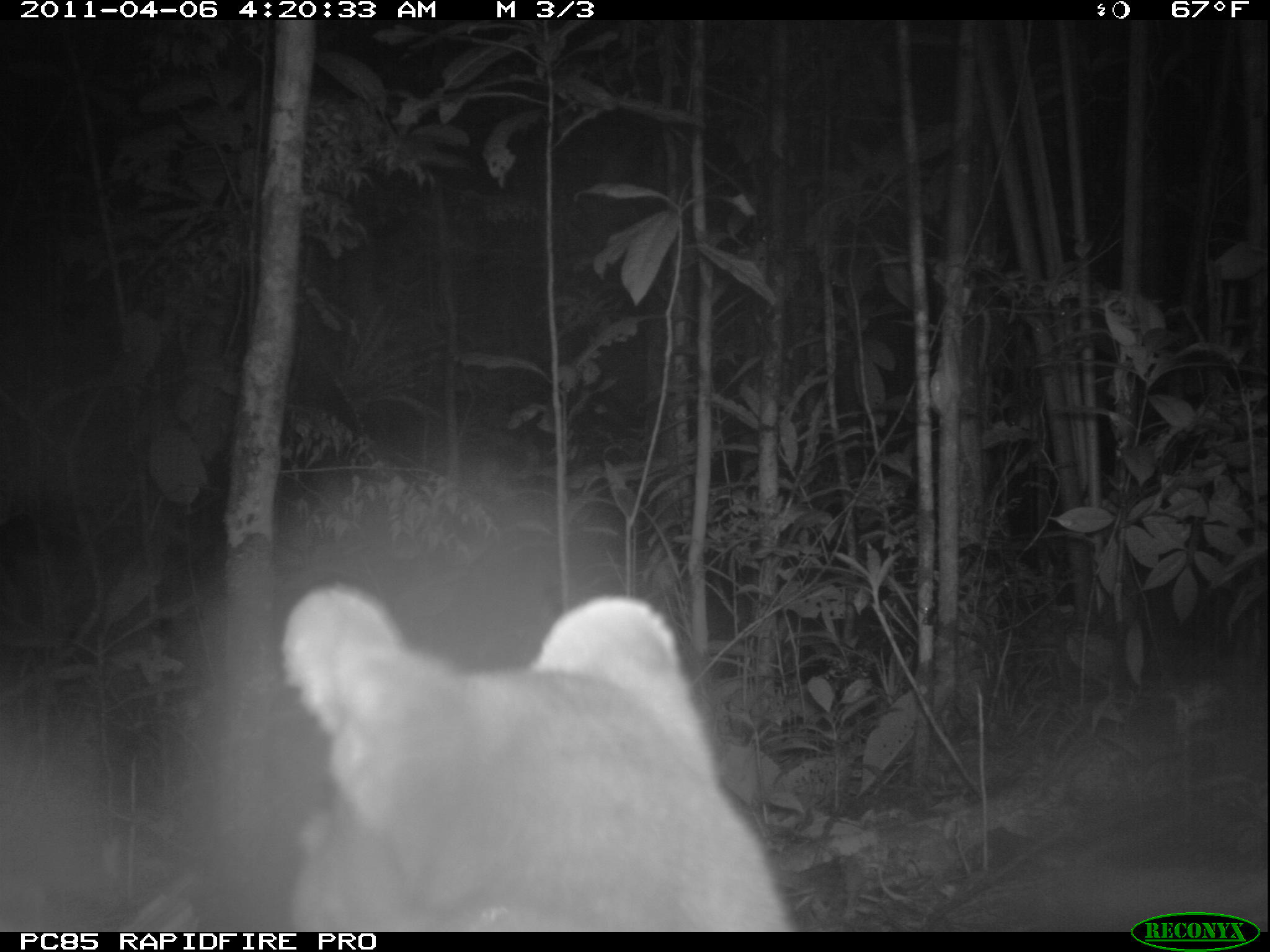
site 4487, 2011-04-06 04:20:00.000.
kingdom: Animalia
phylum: Chordata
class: Mammalia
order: Carnivora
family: Eupleridae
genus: Cryptoprocta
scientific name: Cryptoprocta ferox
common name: fossa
Cryptoprocta ferox (fossa), count 2.